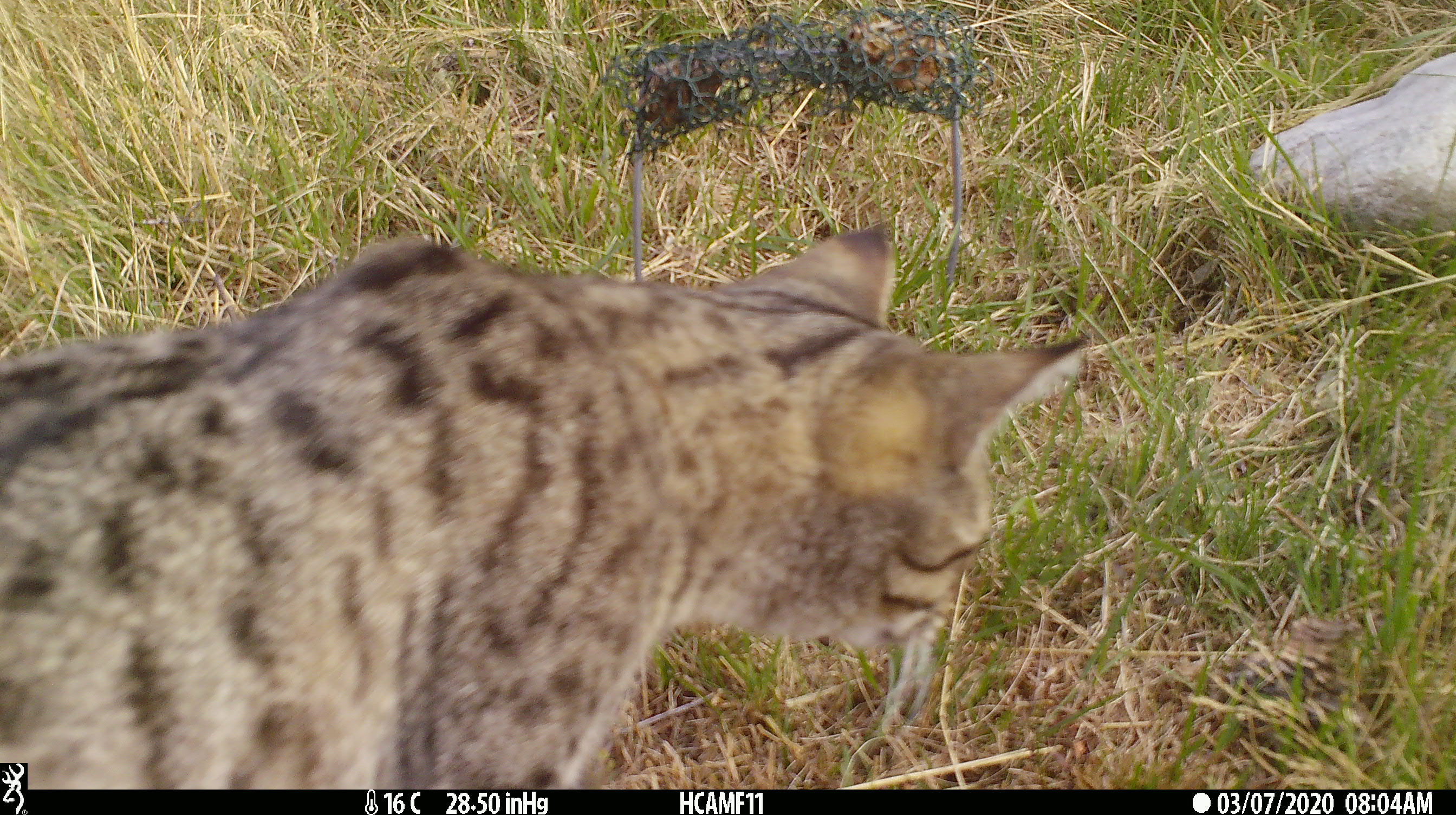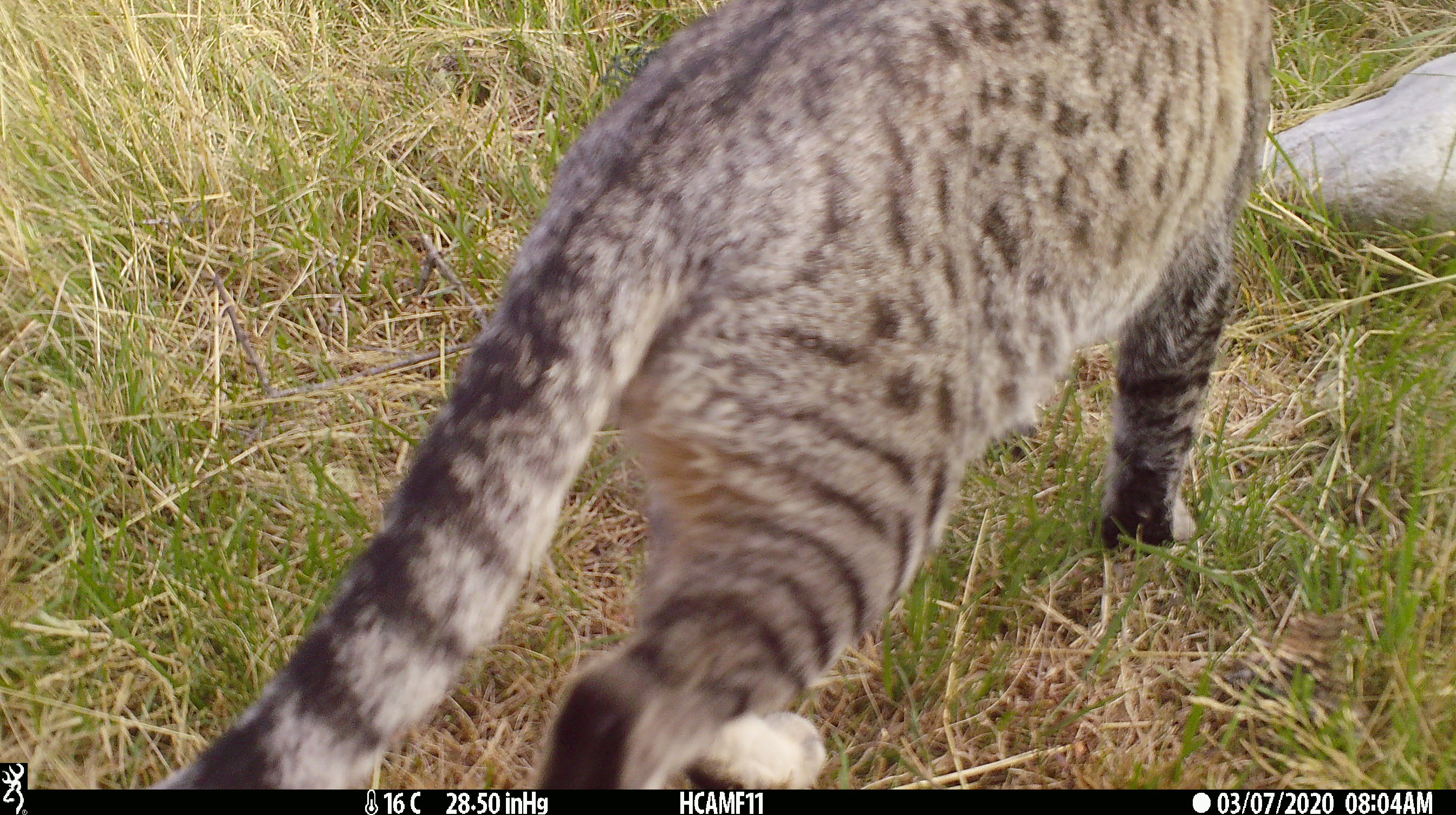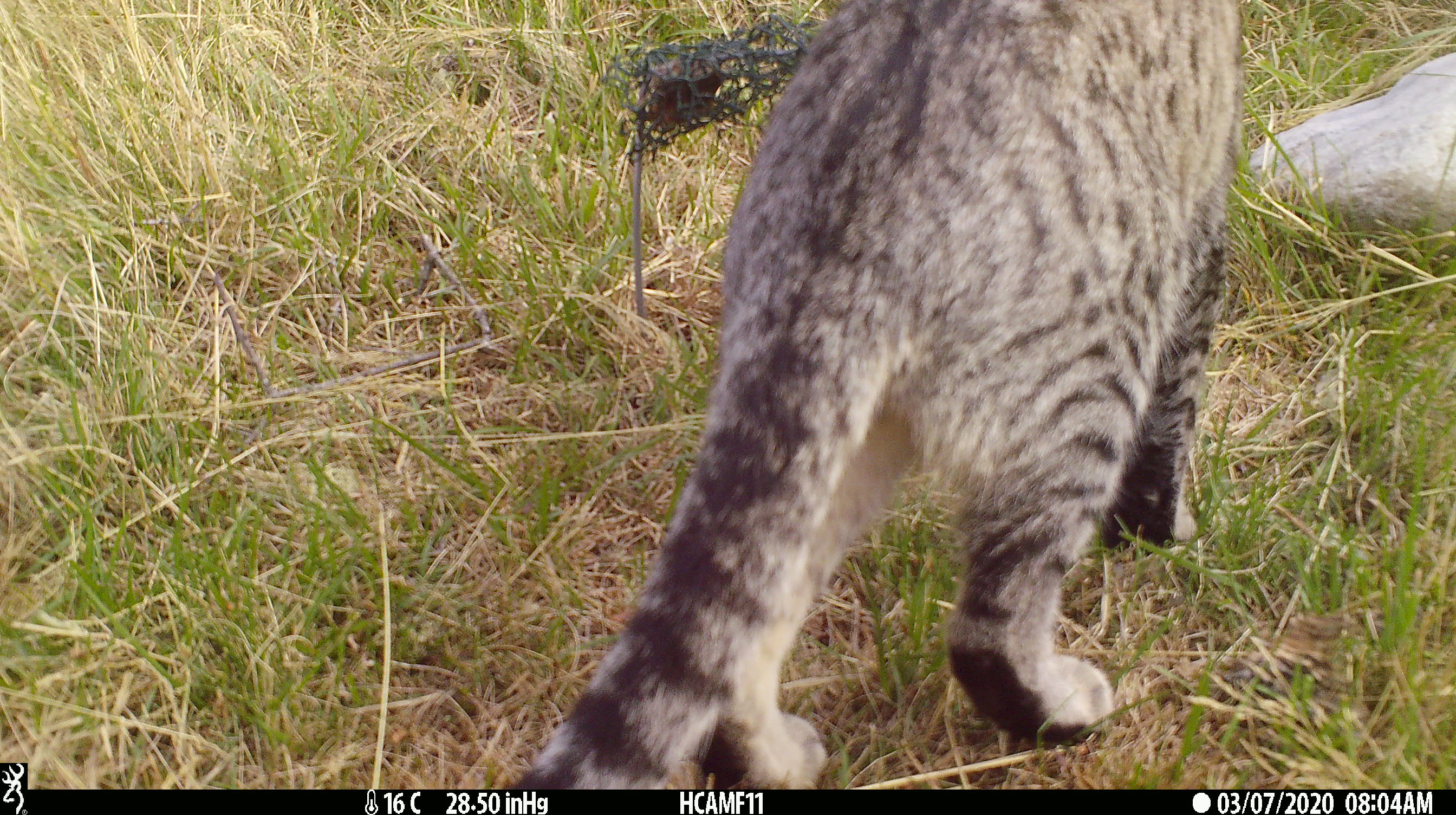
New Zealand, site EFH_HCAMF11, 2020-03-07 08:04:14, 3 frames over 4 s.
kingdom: Animalia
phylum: Chordata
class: Mammalia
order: Carnivora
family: Felidae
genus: Felis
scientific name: Felis catus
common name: domestic cat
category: cat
Cat (domestic cat) (Felis catus).